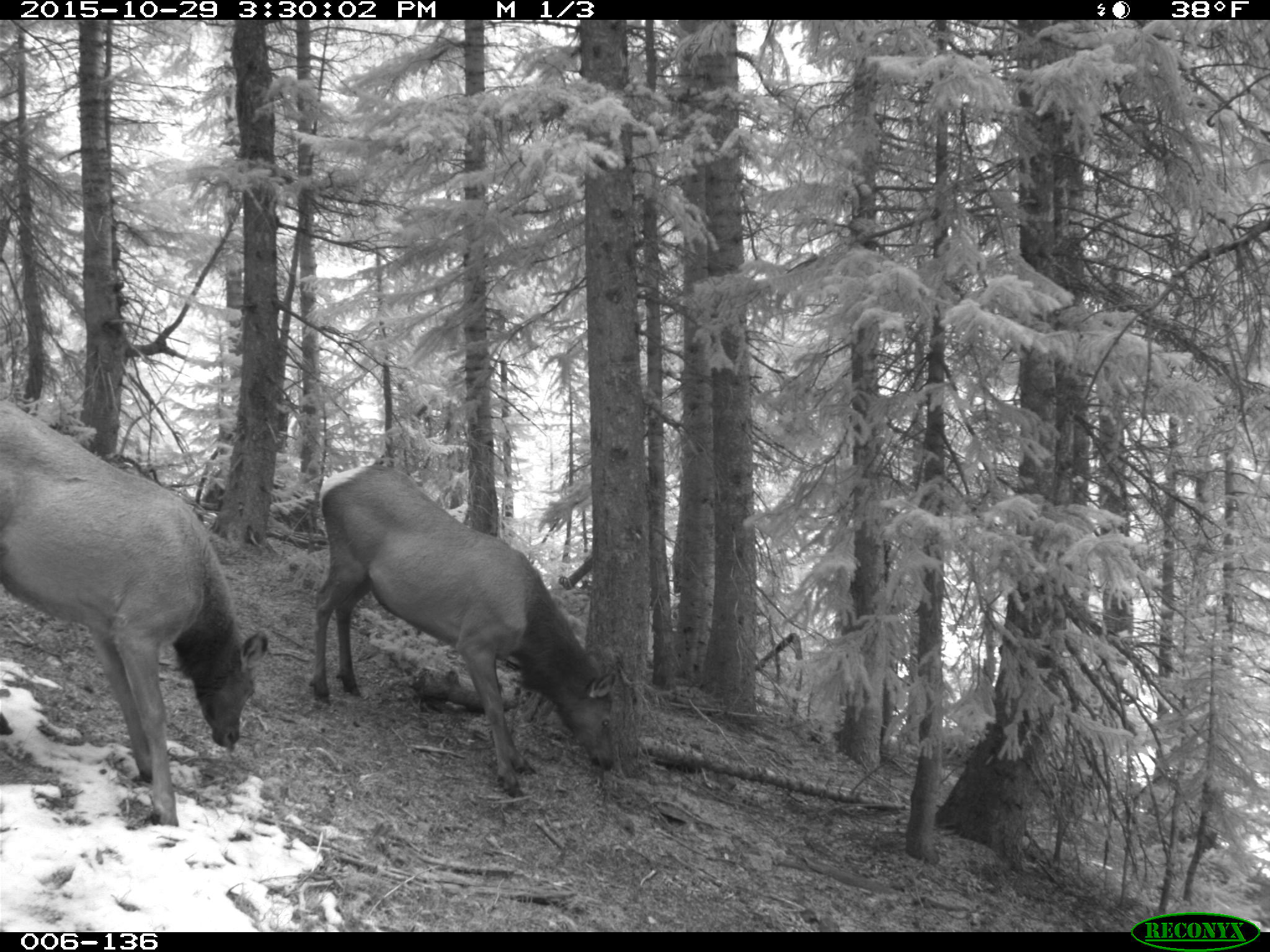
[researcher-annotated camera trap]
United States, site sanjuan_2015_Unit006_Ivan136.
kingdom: Animalia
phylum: Chordata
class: Mammalia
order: Artiodactyla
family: Cervidae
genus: Cervus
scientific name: Cervus elaphus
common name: red deer